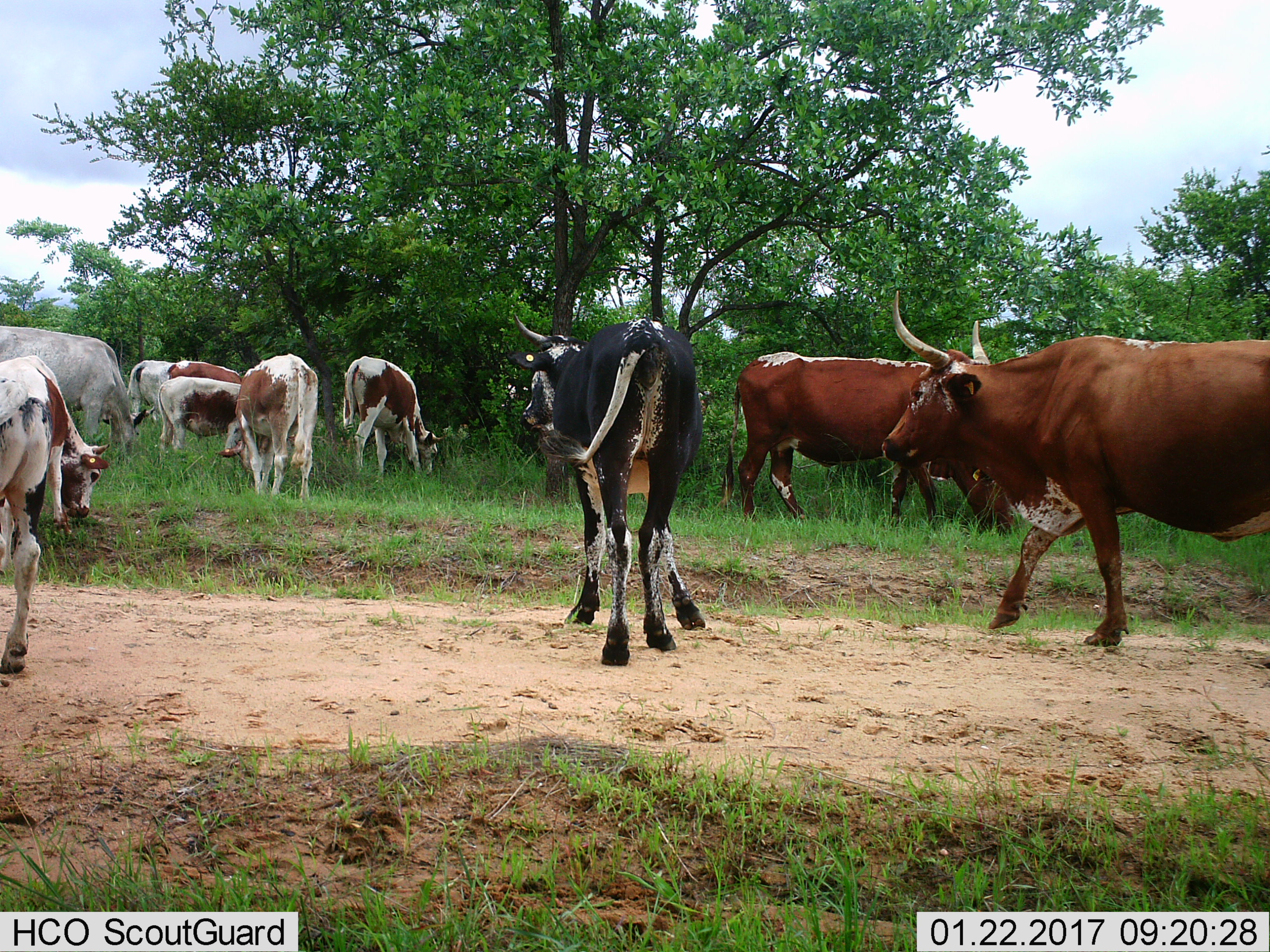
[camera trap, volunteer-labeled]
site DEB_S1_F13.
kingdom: Animalia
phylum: Chordata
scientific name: Vertebrata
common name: domestic animal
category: domesticanimal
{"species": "domesticanimal (domestic animal) (Vertebrata)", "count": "11-50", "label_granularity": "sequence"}